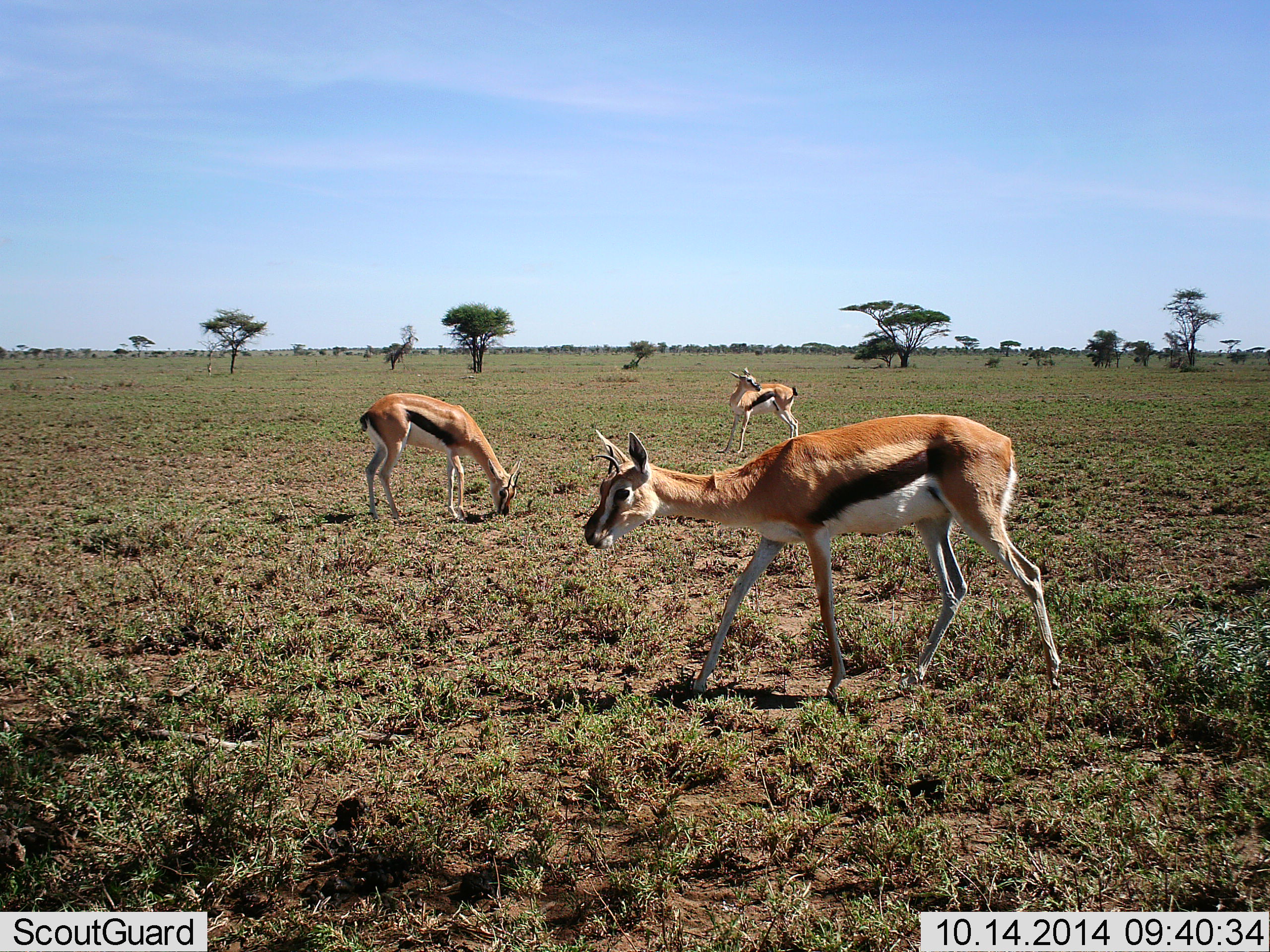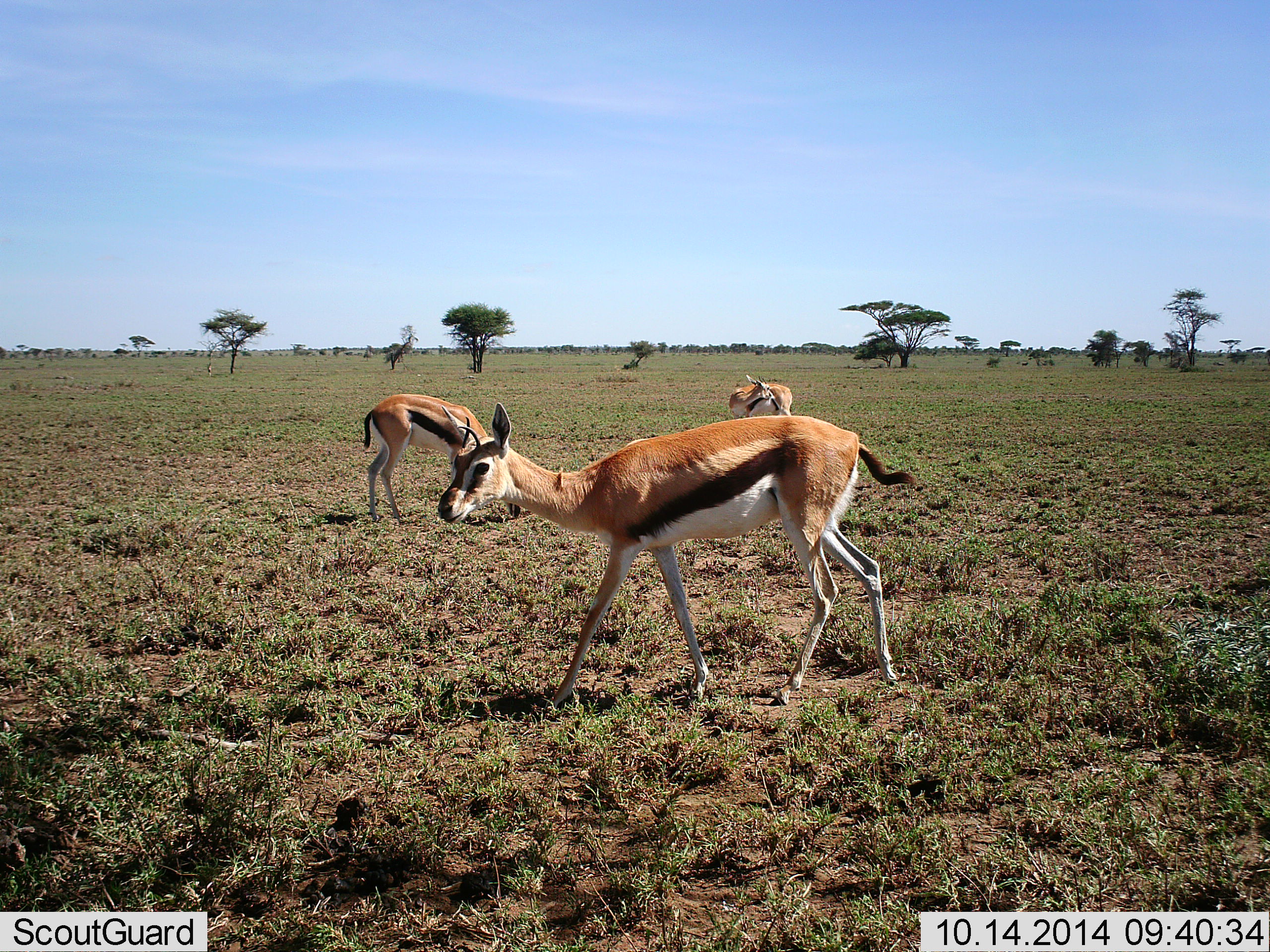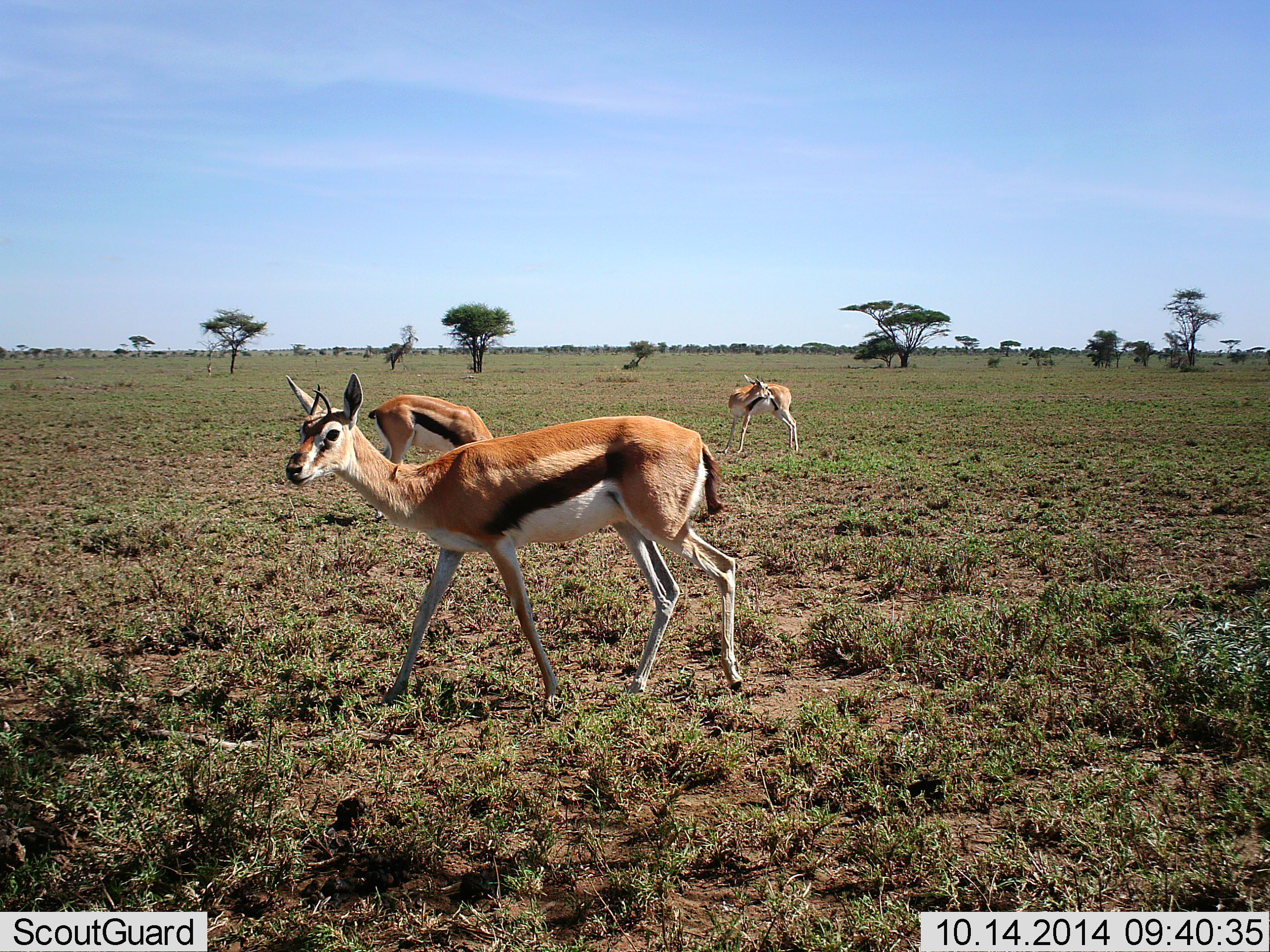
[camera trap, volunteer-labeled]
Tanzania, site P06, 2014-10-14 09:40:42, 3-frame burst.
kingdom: Animalia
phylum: Chordata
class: Mammalia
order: Artiodactyla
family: Bovidae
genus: Eudorcas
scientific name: Eudorcas thomsonii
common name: thomson's gazelle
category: gazellethomsons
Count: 3.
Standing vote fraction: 64%.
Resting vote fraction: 0%.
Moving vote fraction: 82%.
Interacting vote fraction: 0%.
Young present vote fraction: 0%.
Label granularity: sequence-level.